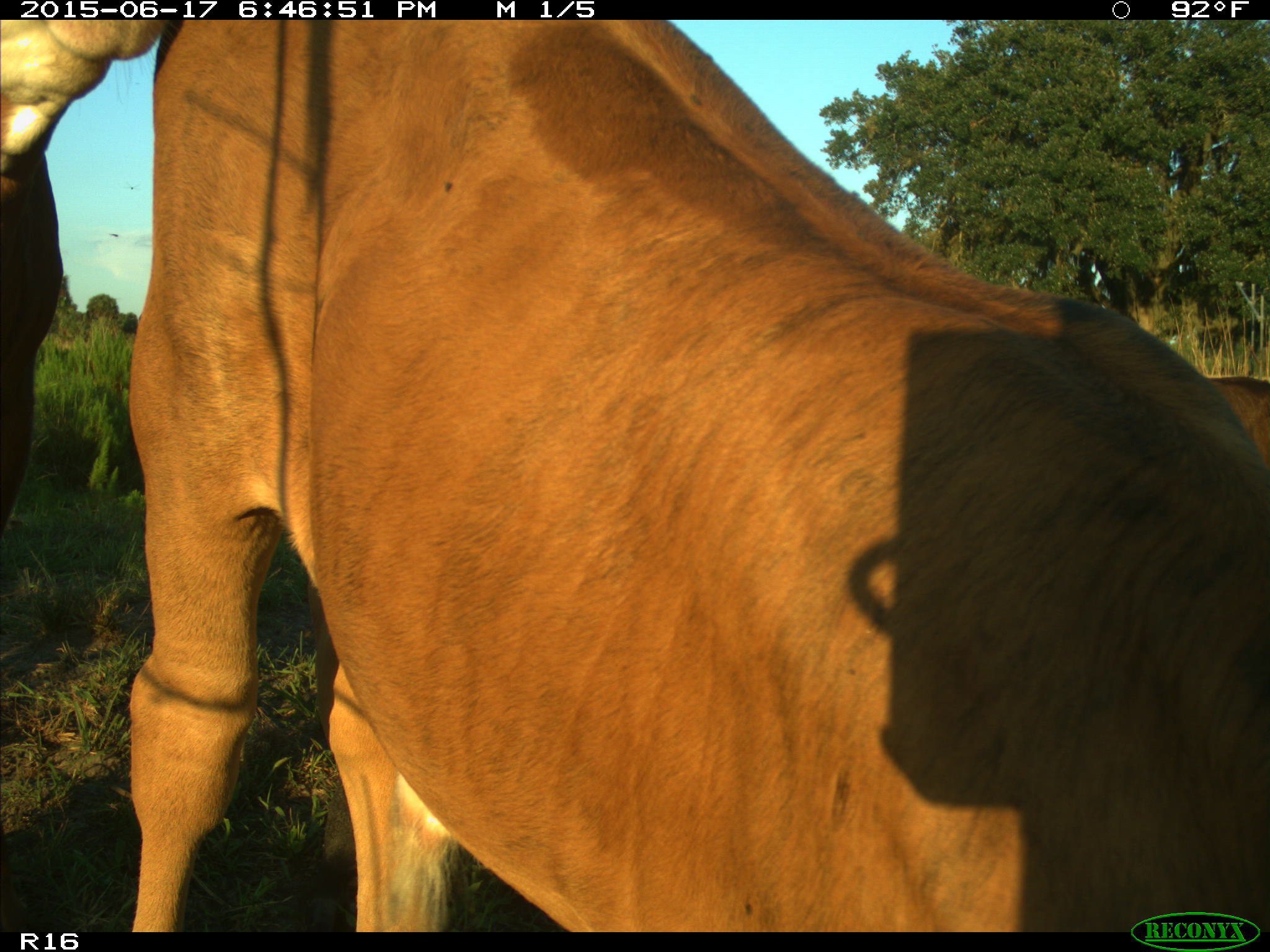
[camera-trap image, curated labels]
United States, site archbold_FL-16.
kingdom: Animalia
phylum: Chordata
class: Mammalia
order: Artiodactyla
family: Bovidae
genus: Bos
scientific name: Bos taurus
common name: domestic cow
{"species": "Bos taurus (domestic cow)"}